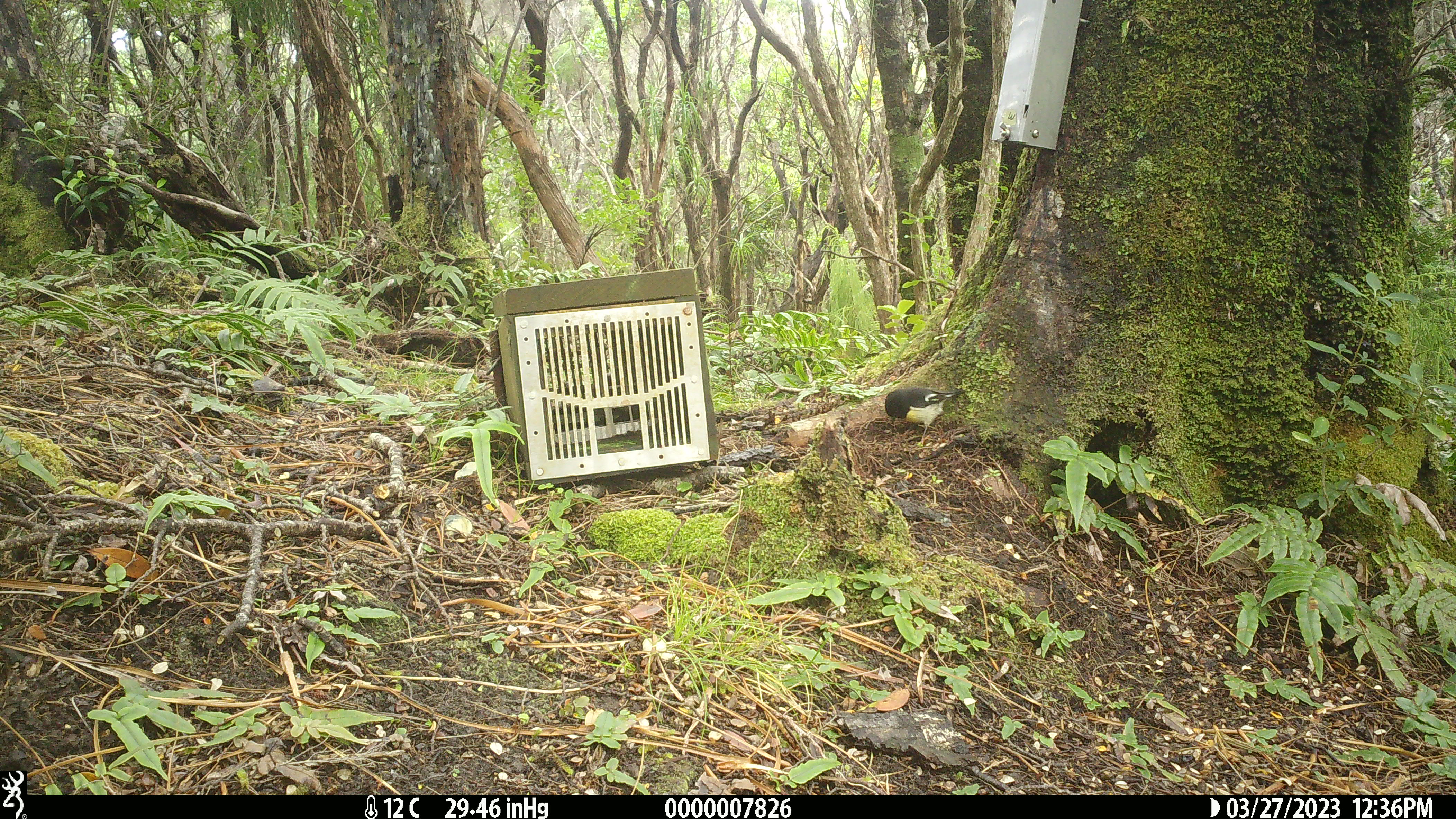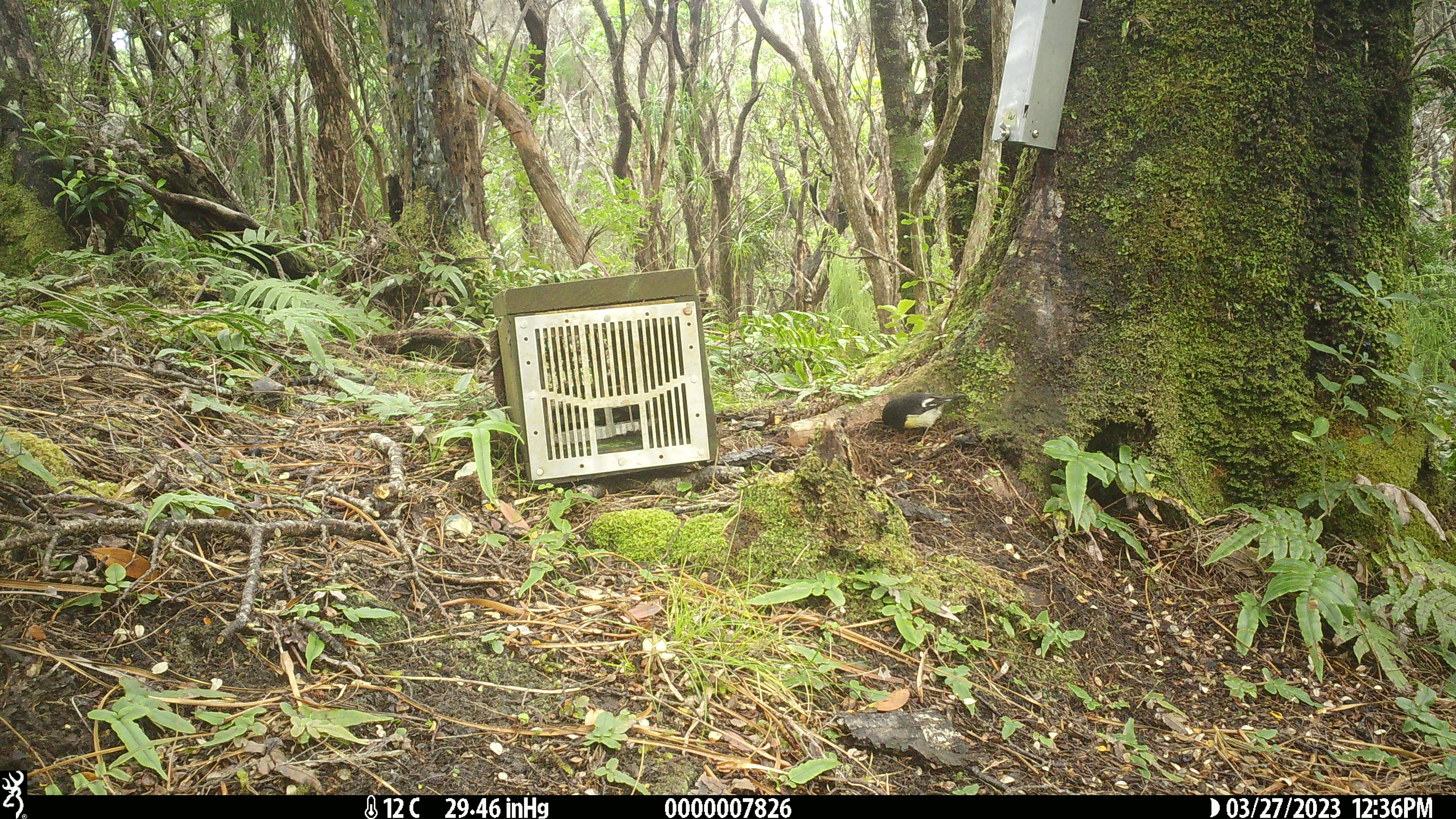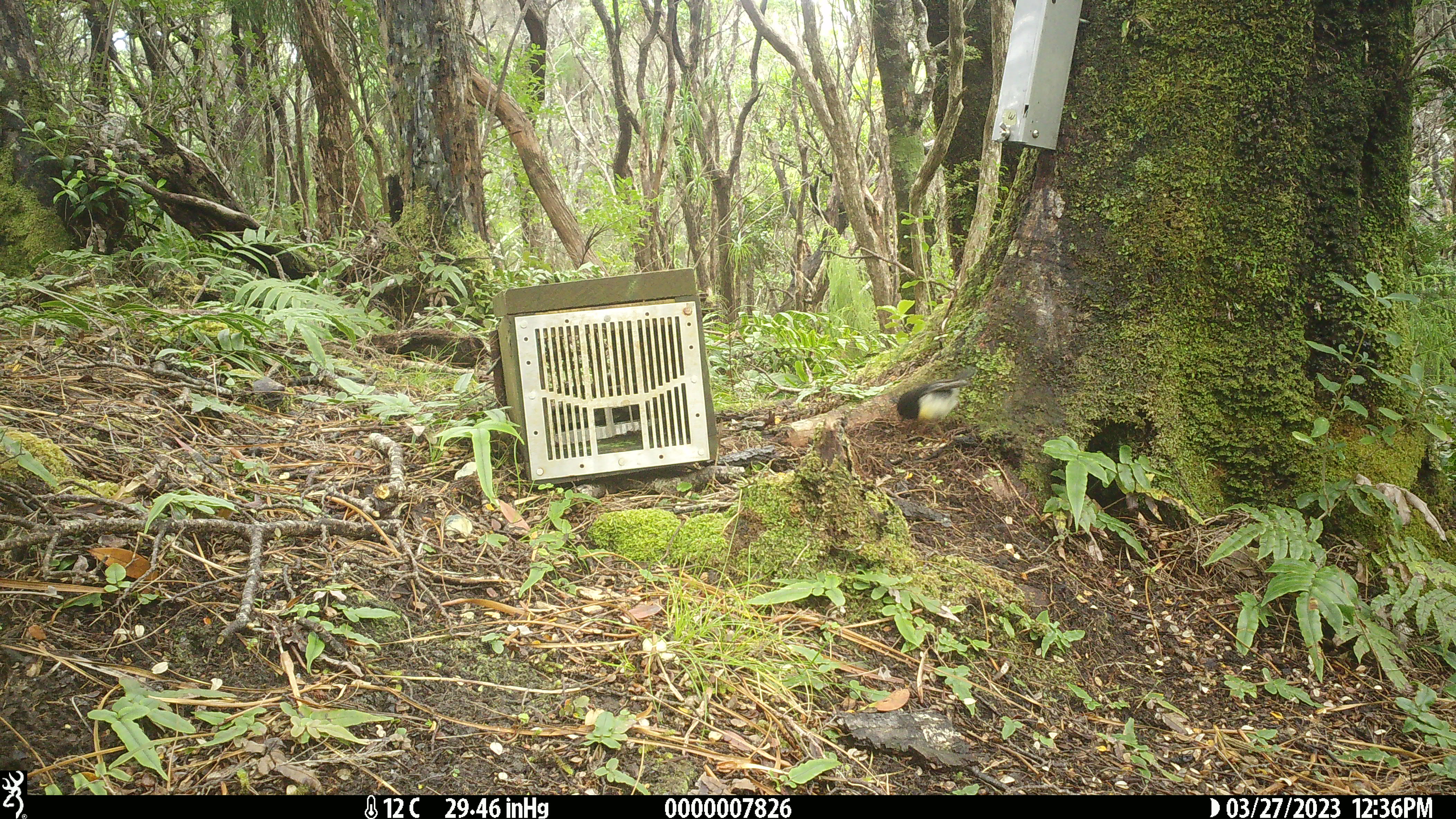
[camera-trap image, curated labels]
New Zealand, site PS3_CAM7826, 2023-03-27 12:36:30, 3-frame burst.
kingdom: Animalia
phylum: Chordata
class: Aves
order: Passeriformes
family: Petroicidae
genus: Petroica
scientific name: Petroica macrocephala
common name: tomtit